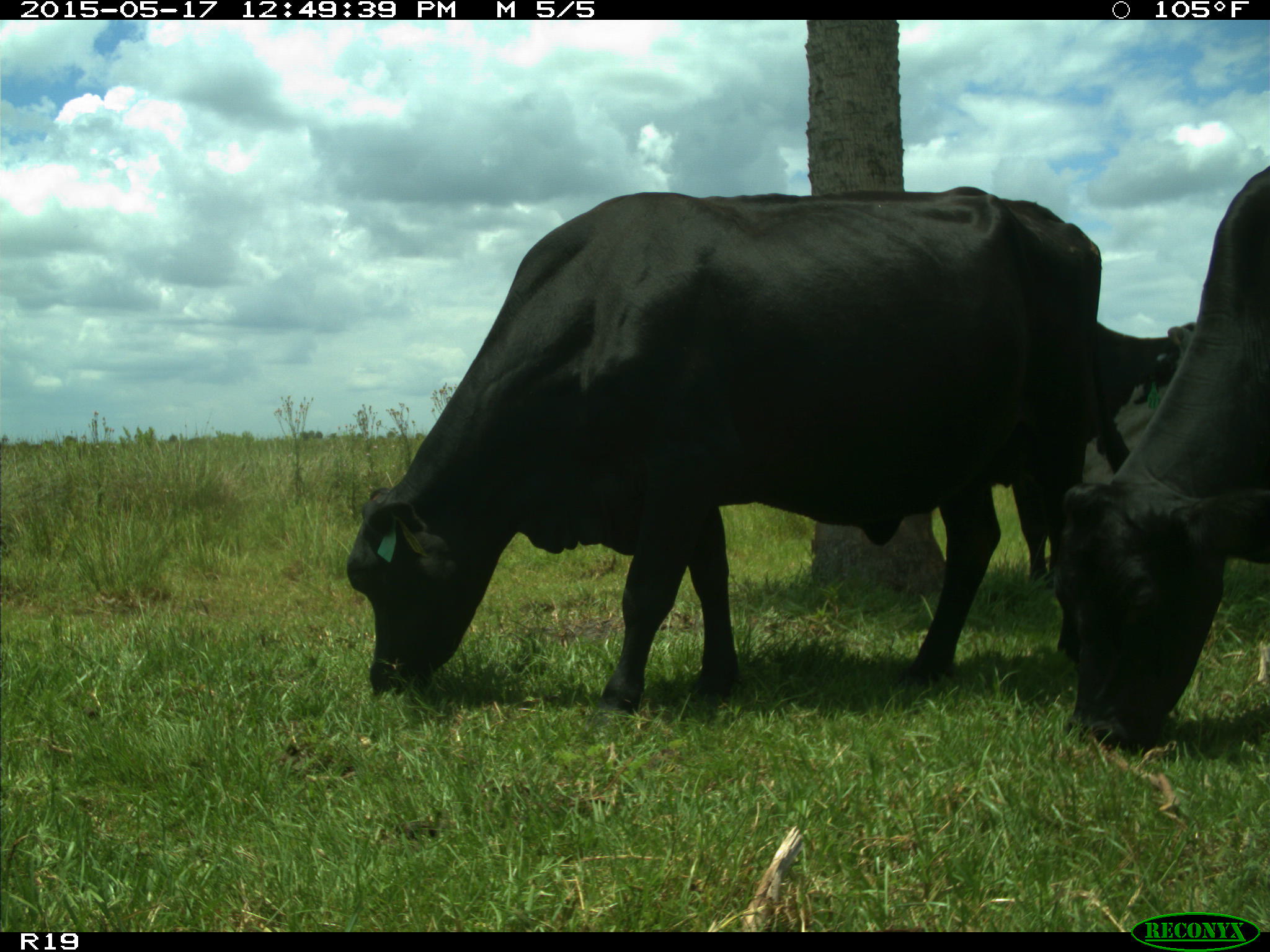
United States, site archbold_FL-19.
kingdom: Animalia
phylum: Chordata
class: Mammalia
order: Artiodactyla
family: Bovidae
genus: Bos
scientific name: Bos taurus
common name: domestic cow